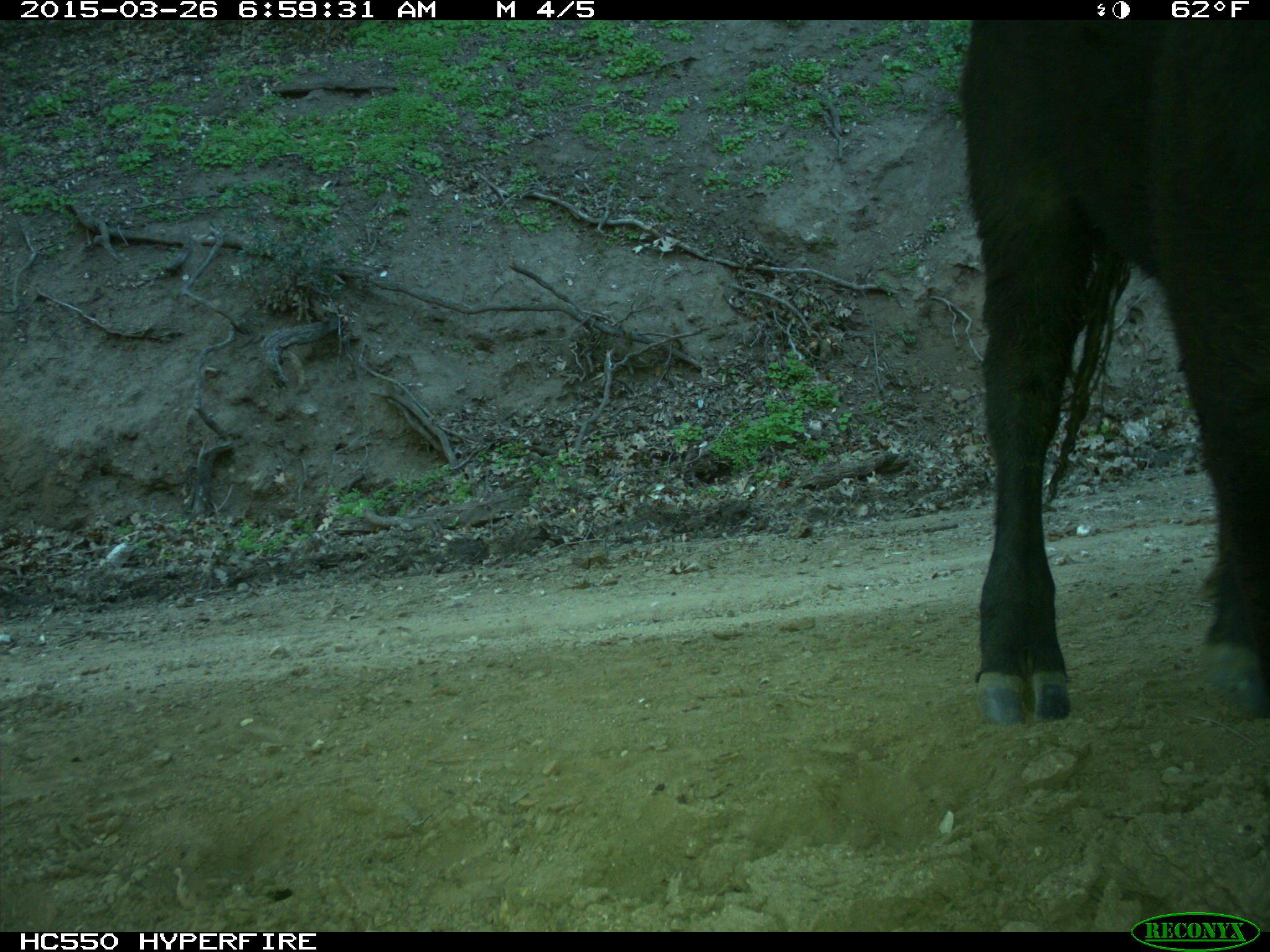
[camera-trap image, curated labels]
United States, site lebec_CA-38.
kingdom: Animalia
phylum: Chordata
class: Mammalia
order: Artiodactyla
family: Bovidae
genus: Bos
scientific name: Bos taurus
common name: domestic cow